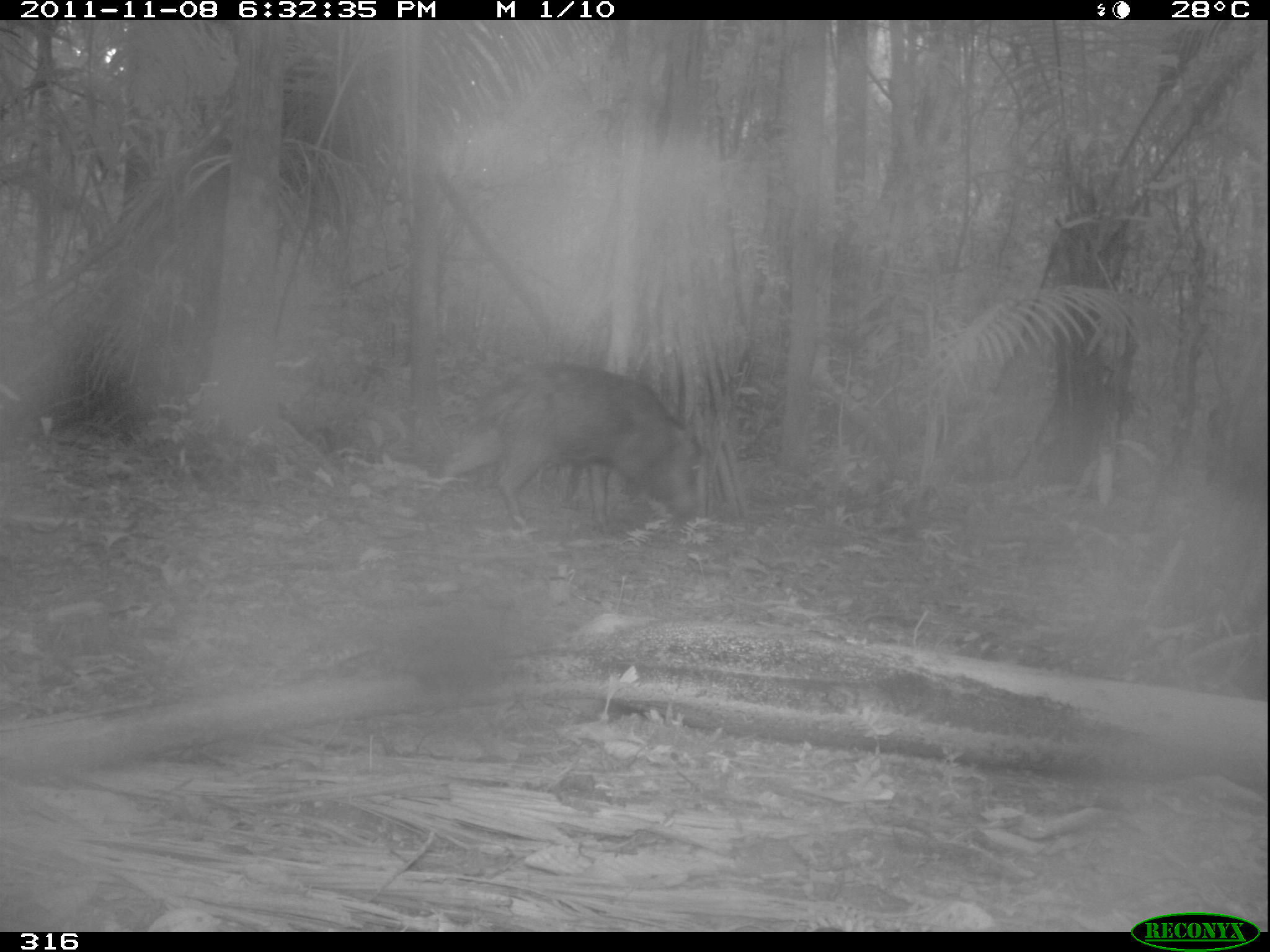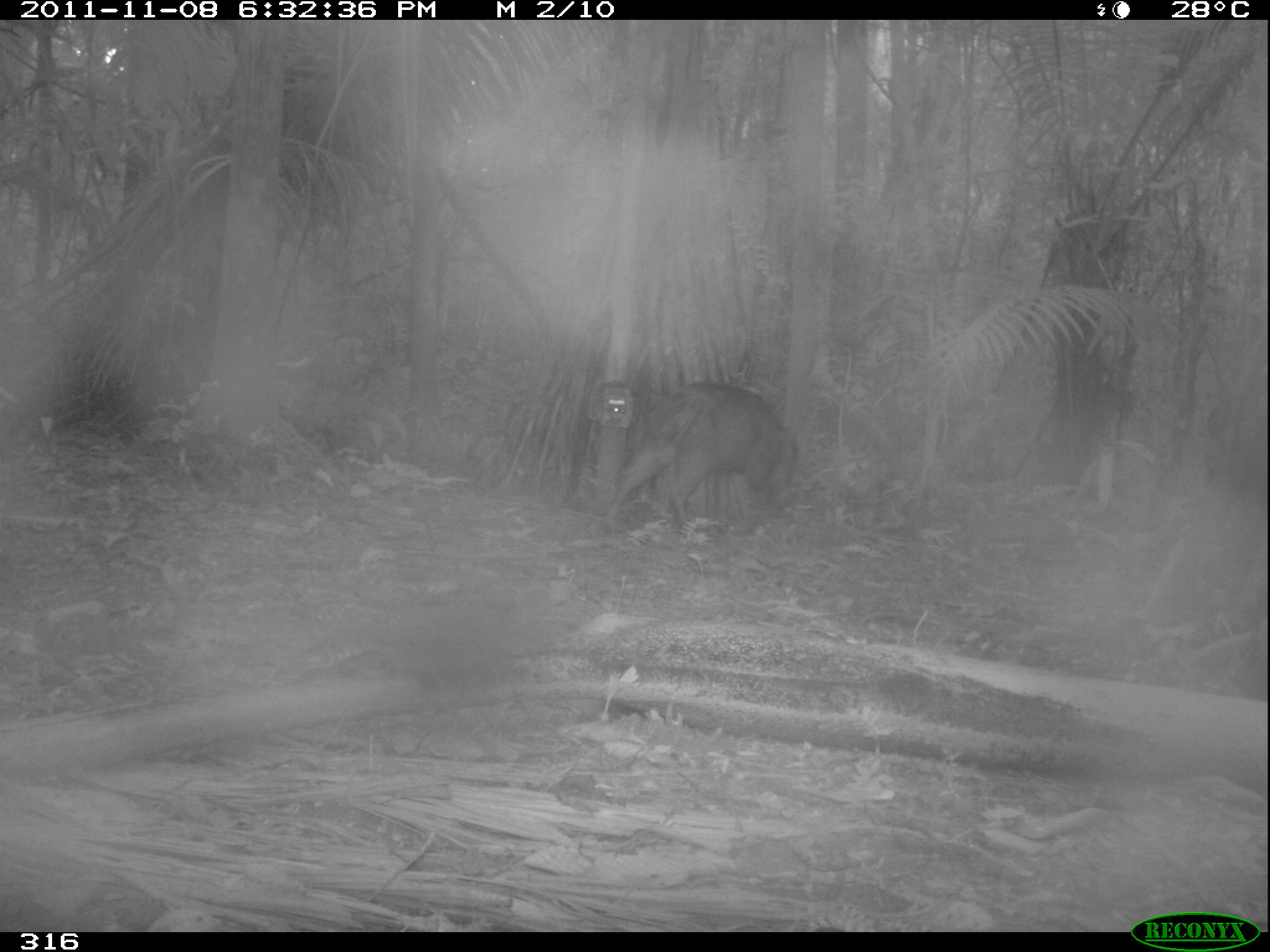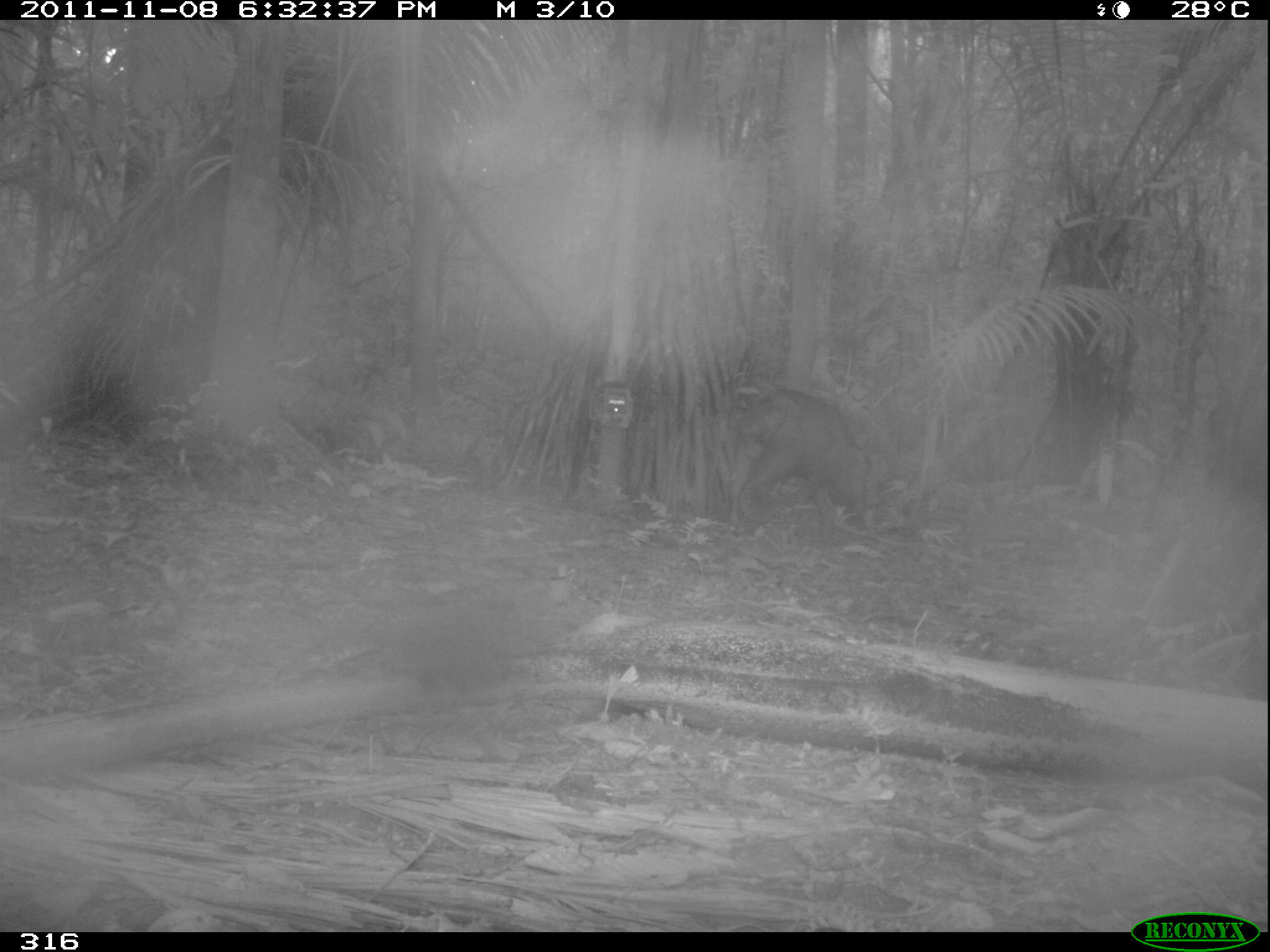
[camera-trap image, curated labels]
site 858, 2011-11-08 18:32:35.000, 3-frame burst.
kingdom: Animalia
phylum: Chordata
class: Mammalia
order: Artiodactyla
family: Tayassuidae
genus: Tayassu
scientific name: Tayassu pecari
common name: white-lipped peccary